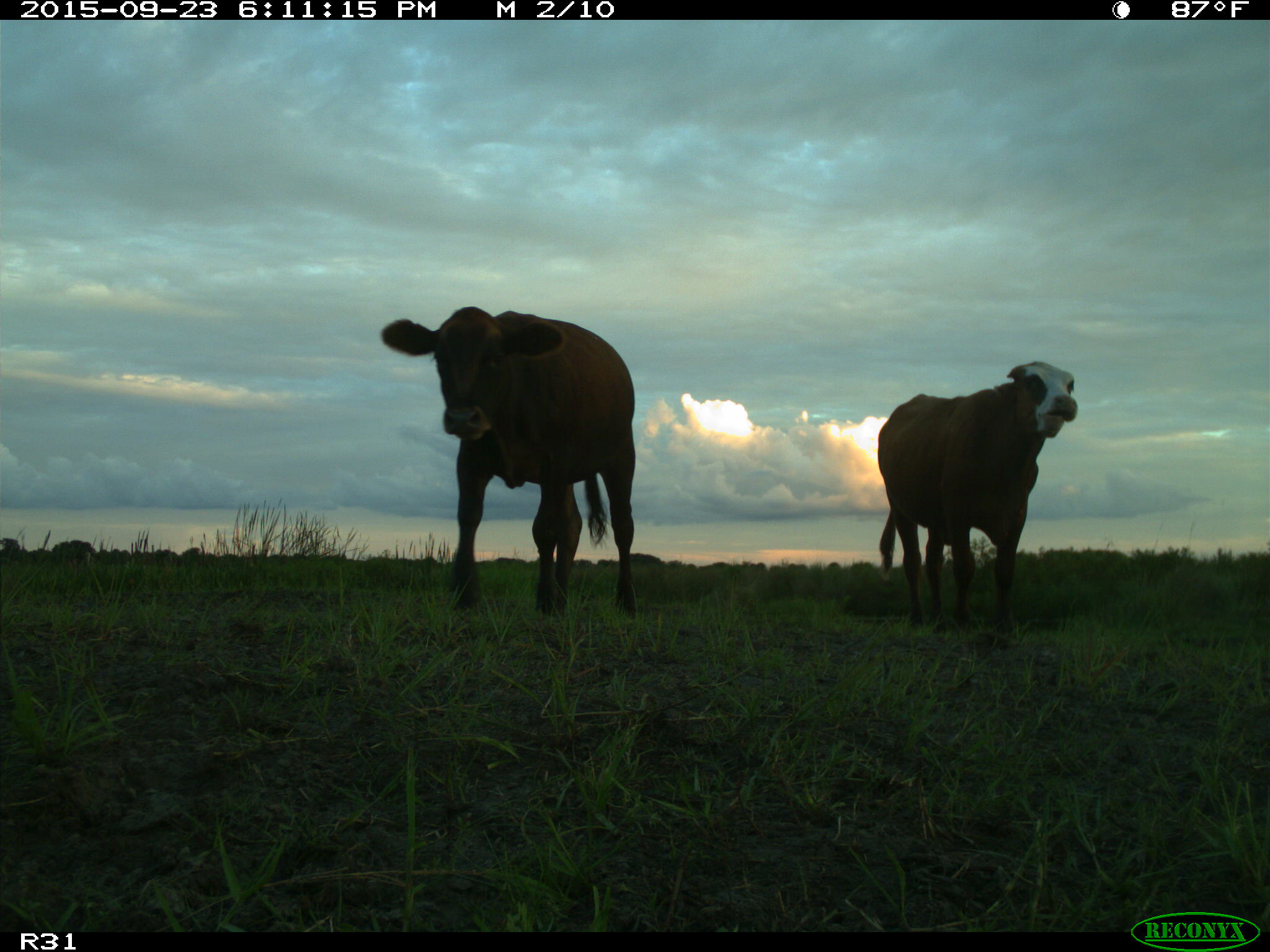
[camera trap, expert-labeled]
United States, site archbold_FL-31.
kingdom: Animalia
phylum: Chordata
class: Mammalia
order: Artiodactyla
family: Bovidae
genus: Bos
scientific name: Bos taurus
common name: domestic cow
Bos taurus (domestic cow).